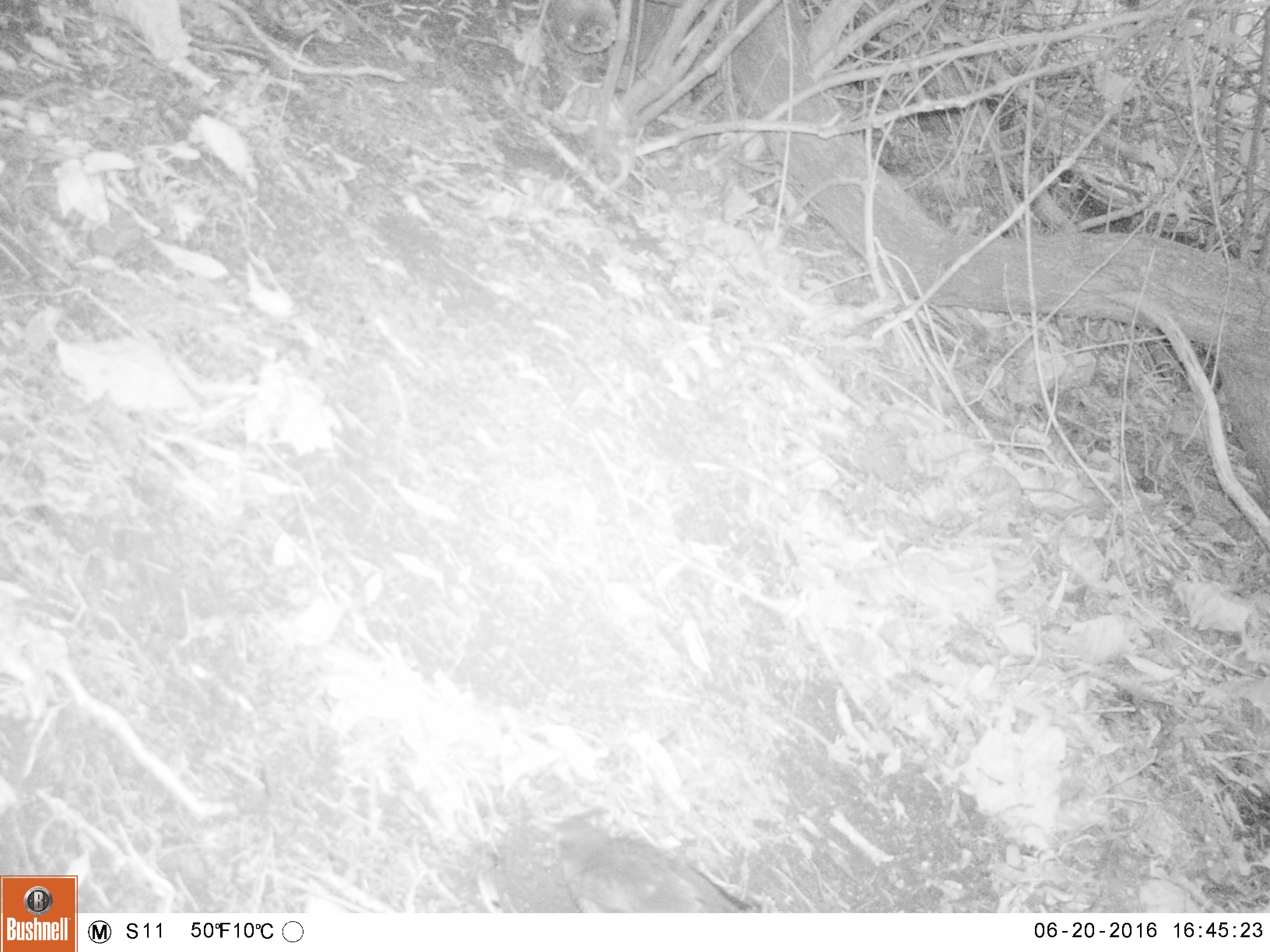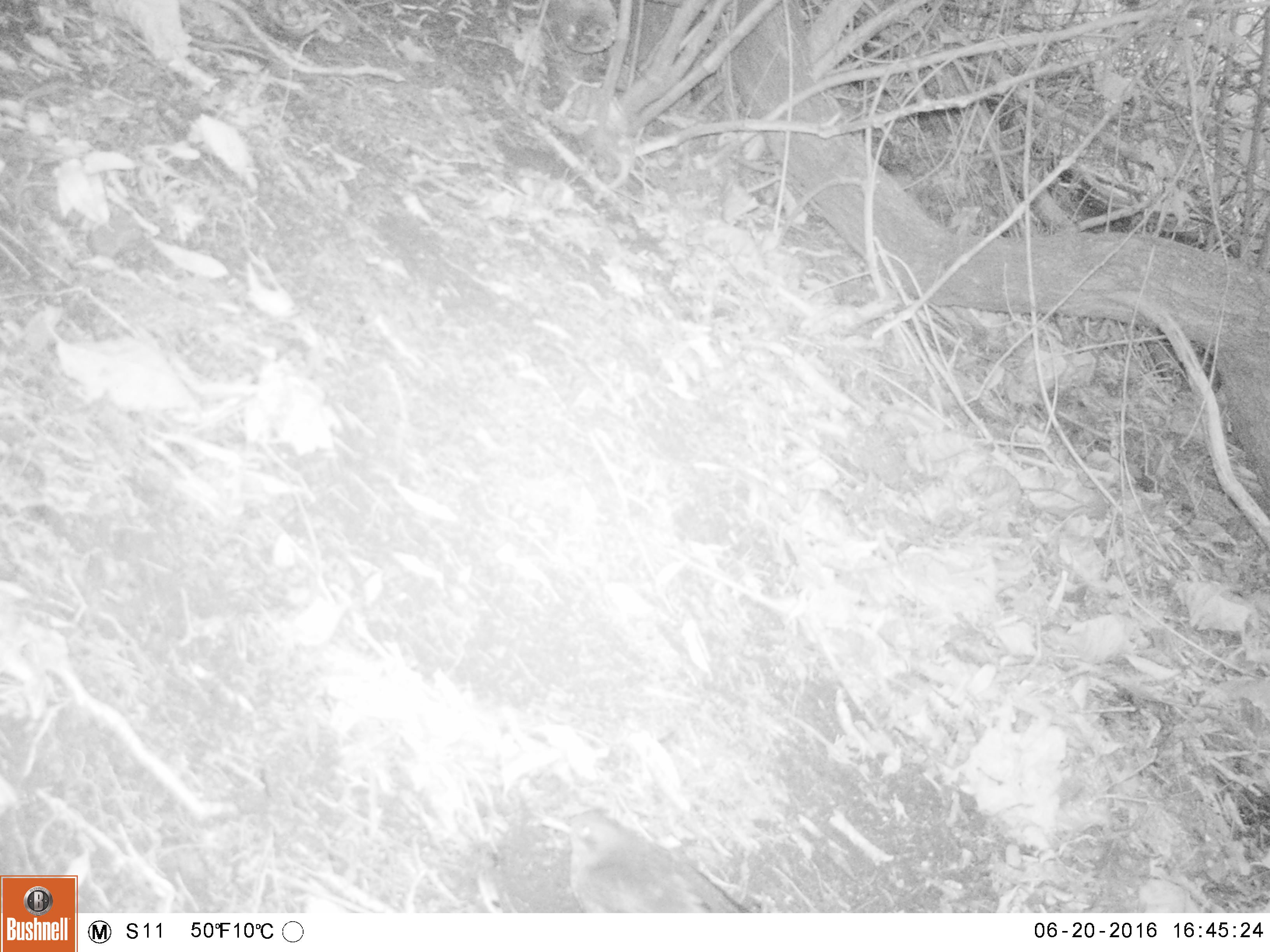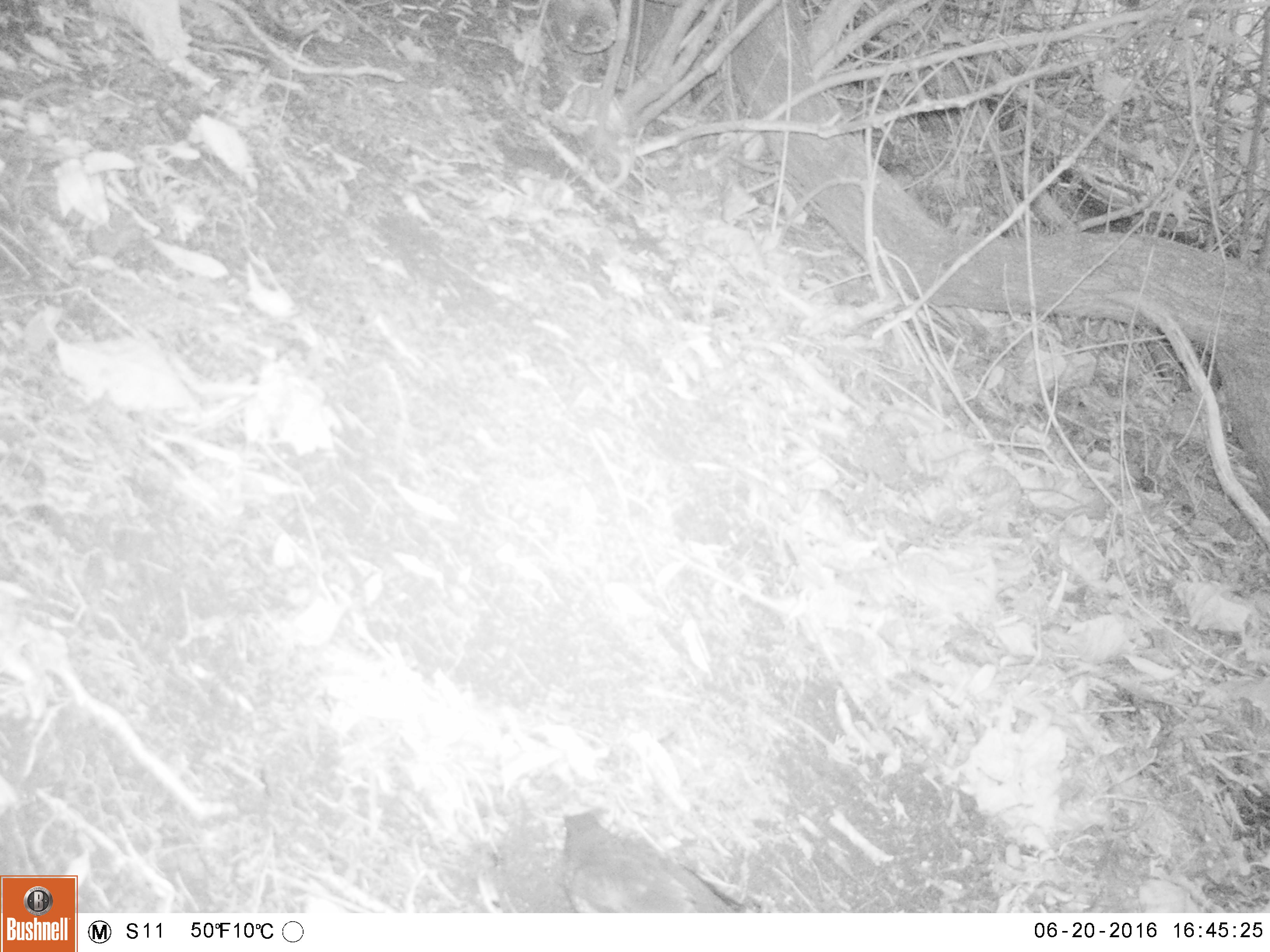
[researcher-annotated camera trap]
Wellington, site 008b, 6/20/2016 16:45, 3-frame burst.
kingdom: Animalia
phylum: Chordata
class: Aves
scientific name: Aves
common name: bird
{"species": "bird (Aves)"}